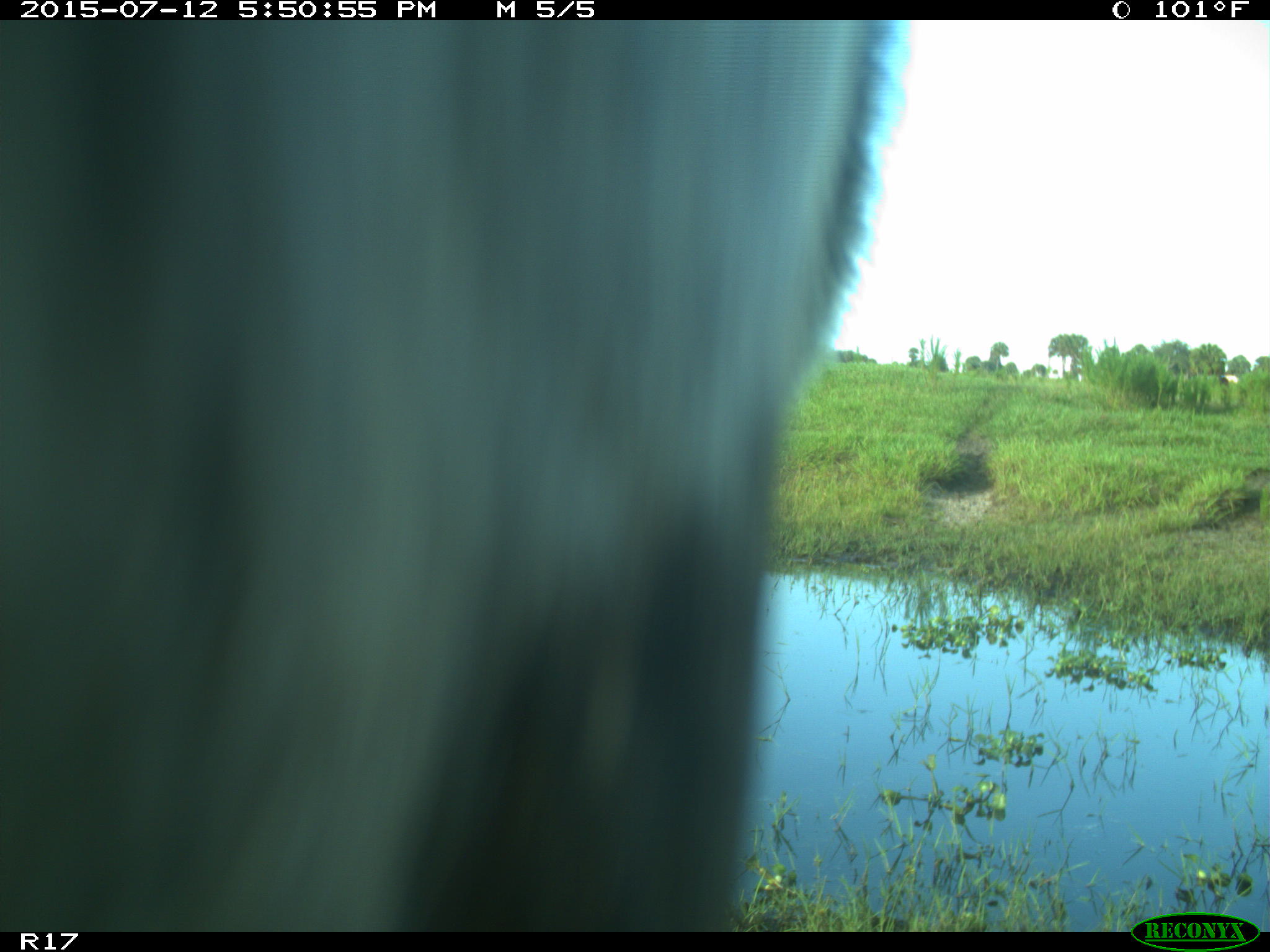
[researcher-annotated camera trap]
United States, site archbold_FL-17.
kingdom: Animalia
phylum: Chordata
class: Mammalia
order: Artiodactyla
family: Bovidae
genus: Bos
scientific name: Bos taurus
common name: domestic cow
Bos taurus (domestic cow).